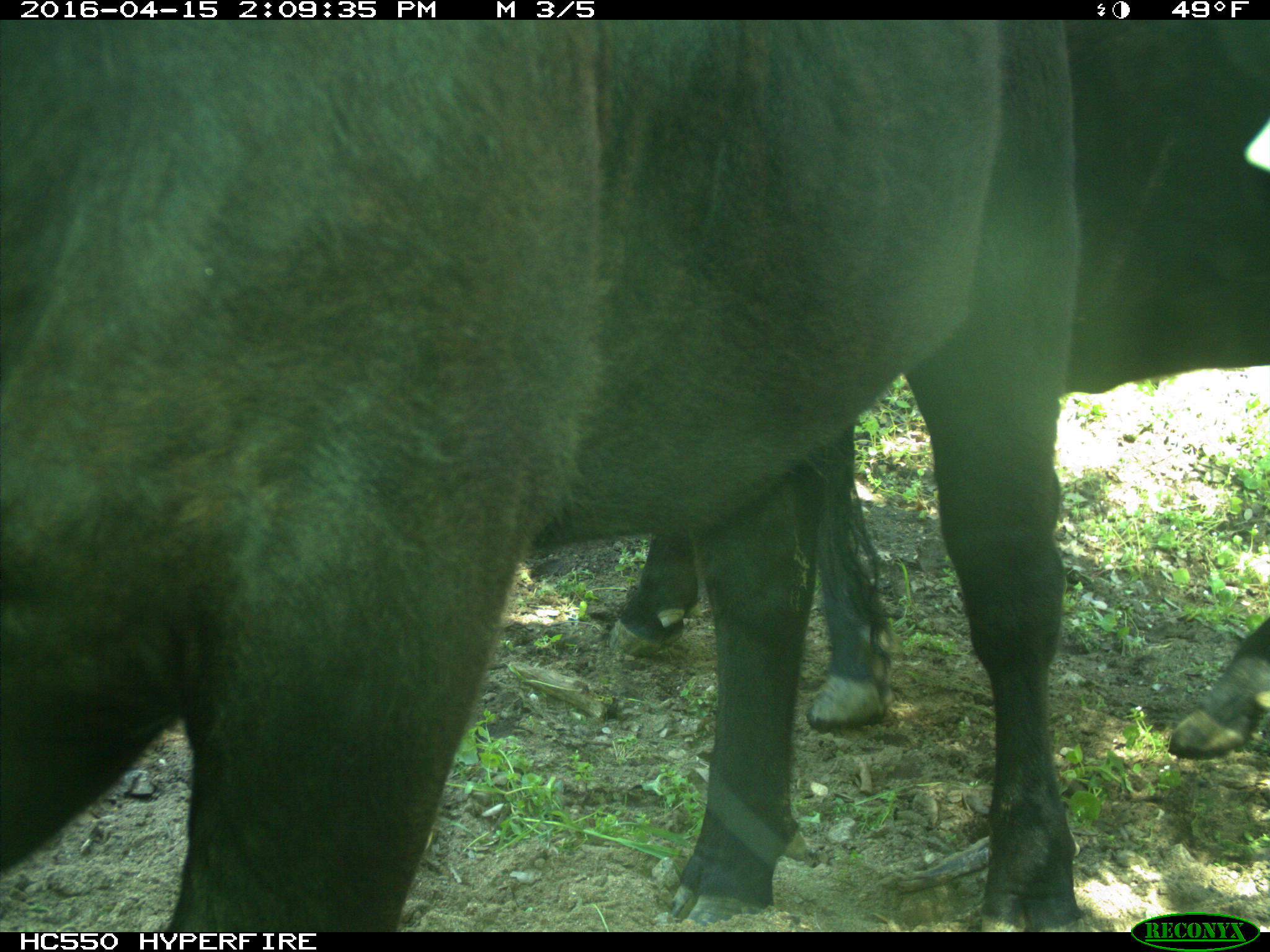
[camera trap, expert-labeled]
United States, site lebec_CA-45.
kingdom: Animalia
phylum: Chordata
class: Mammalia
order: Artiodactyla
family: Bovidae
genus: Bos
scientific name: Bos taurus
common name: domestic cow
Bos taurus (domestic cow).